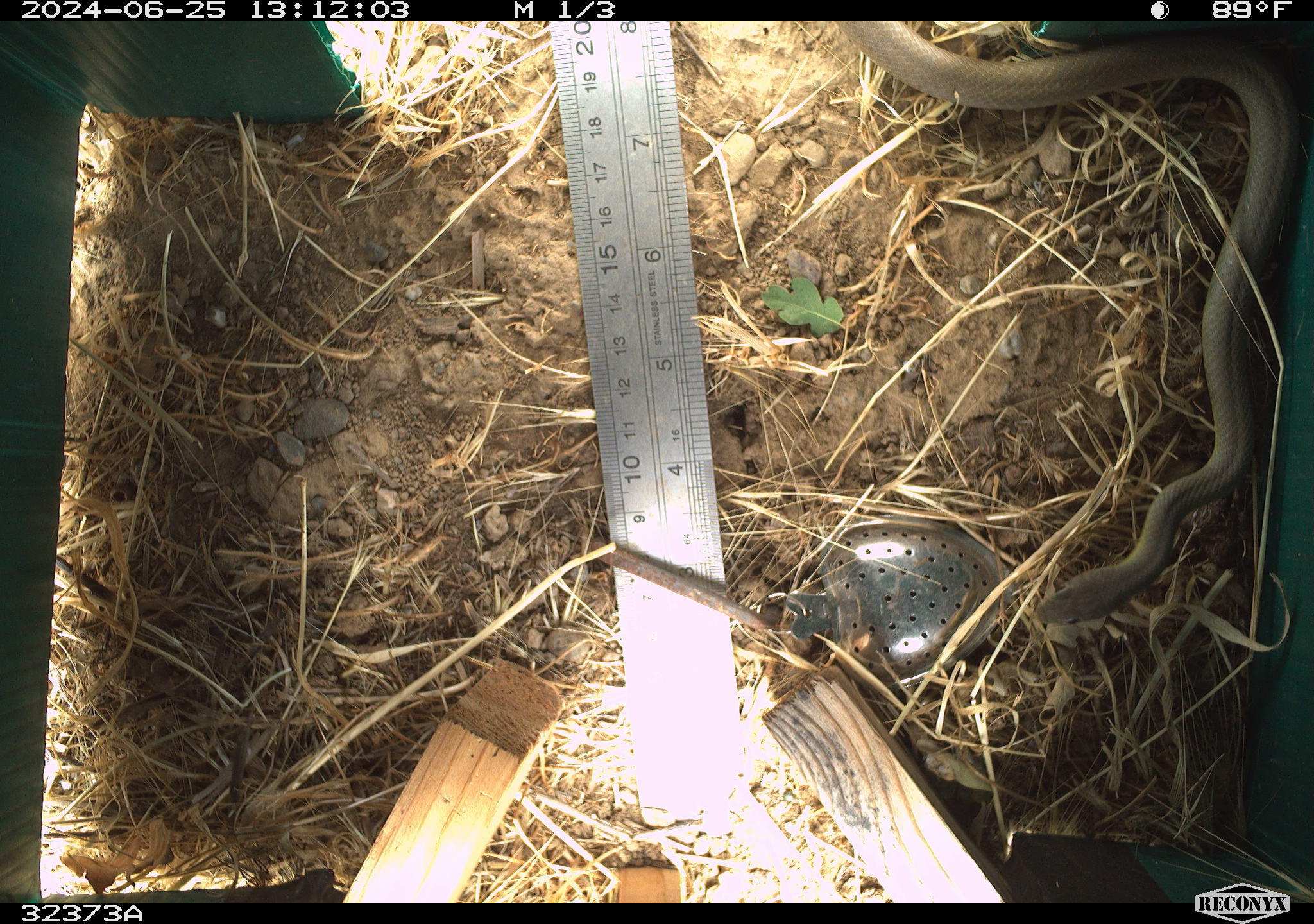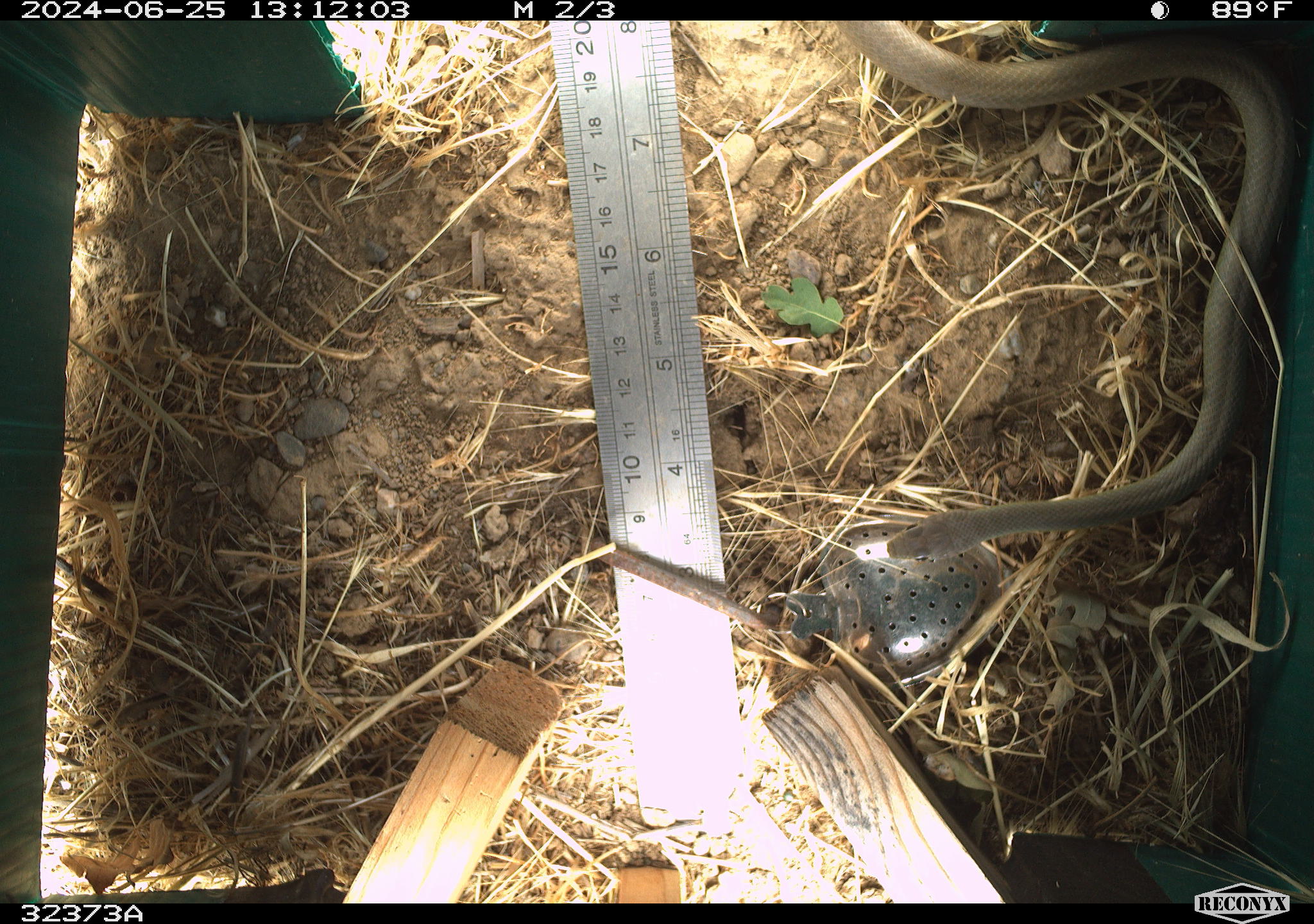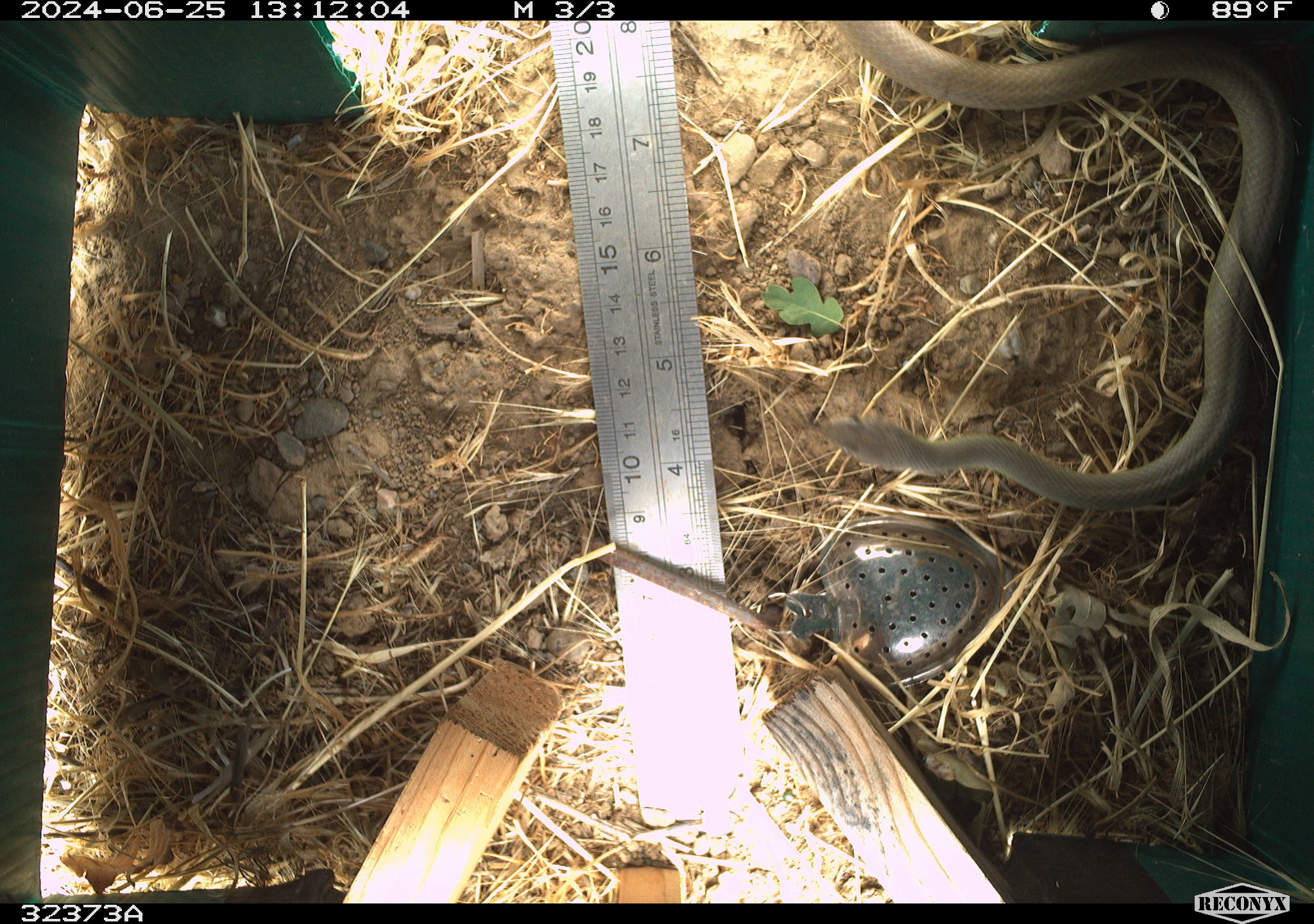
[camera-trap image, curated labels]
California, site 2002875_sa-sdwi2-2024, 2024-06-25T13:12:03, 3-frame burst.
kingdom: Animalia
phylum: Chordata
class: Reptilia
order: Squamata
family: Colubridae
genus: Coluber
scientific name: Coluber constrictor mormon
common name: western yellow-bellied racer